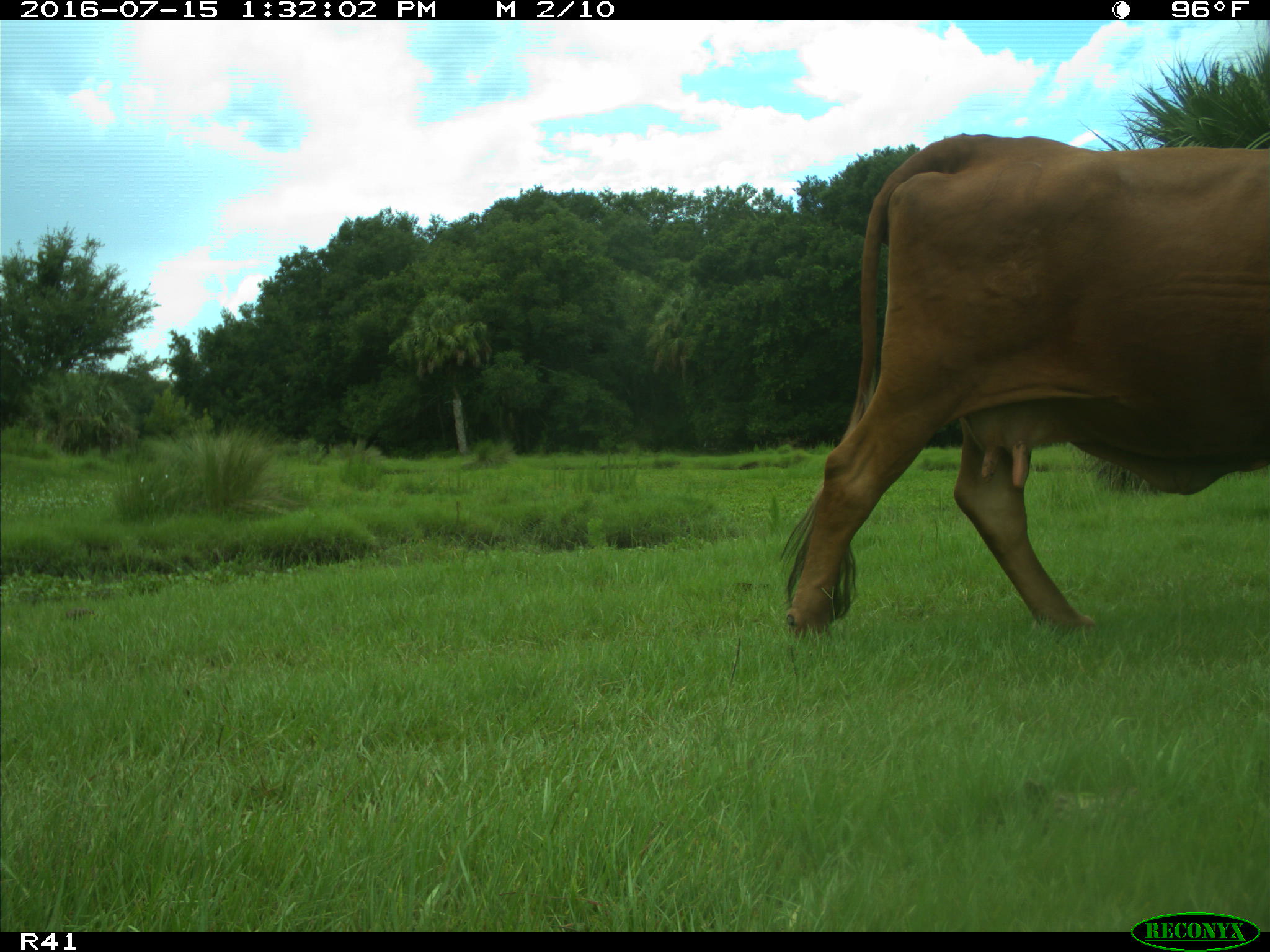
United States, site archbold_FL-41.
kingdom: Animalia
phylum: Chordata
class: Mammalia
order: Artiodactyla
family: Bovidae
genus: Bos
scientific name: Bos taurus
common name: domestic cow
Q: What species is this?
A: Bos taurus (domestic cow).